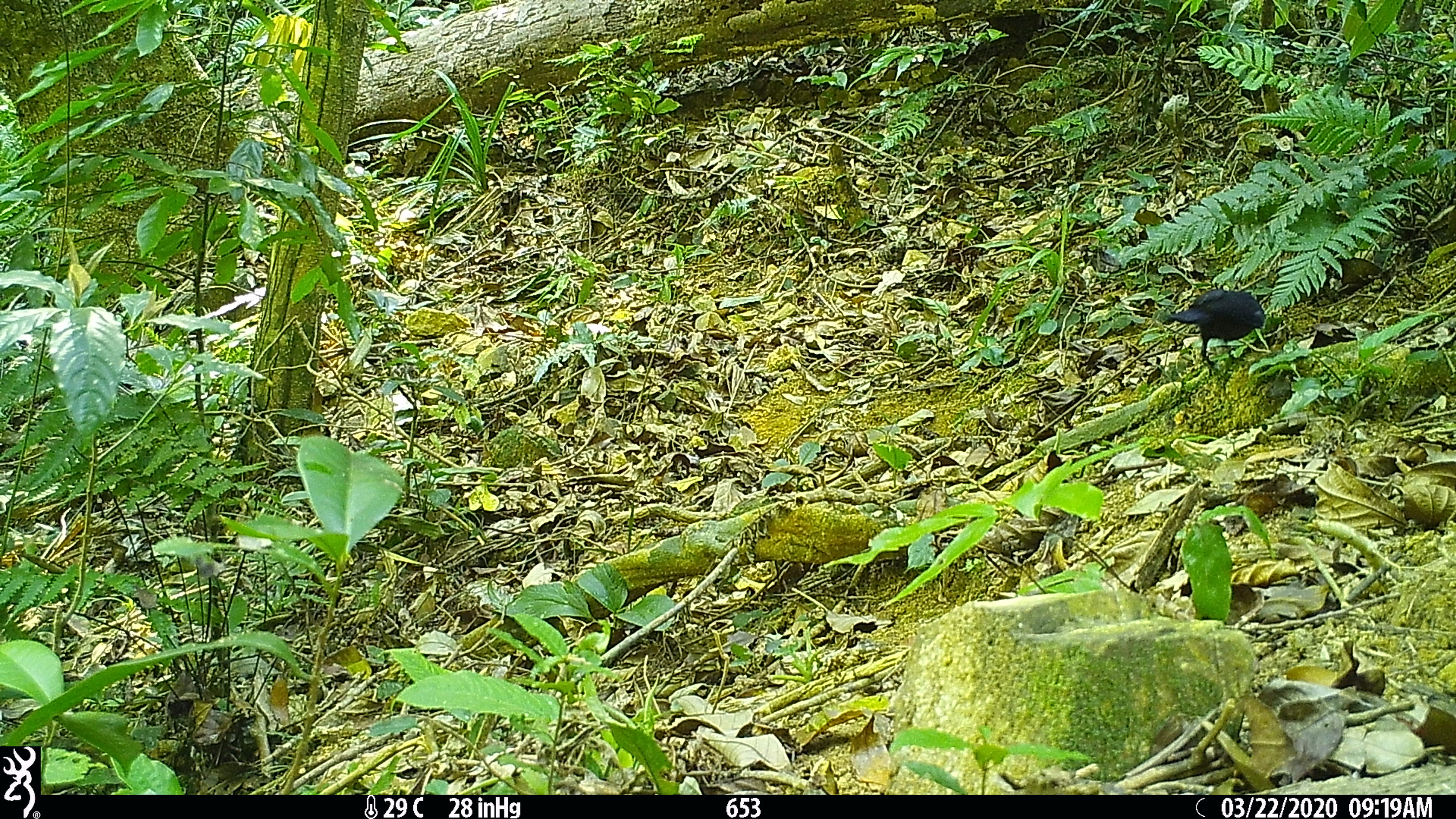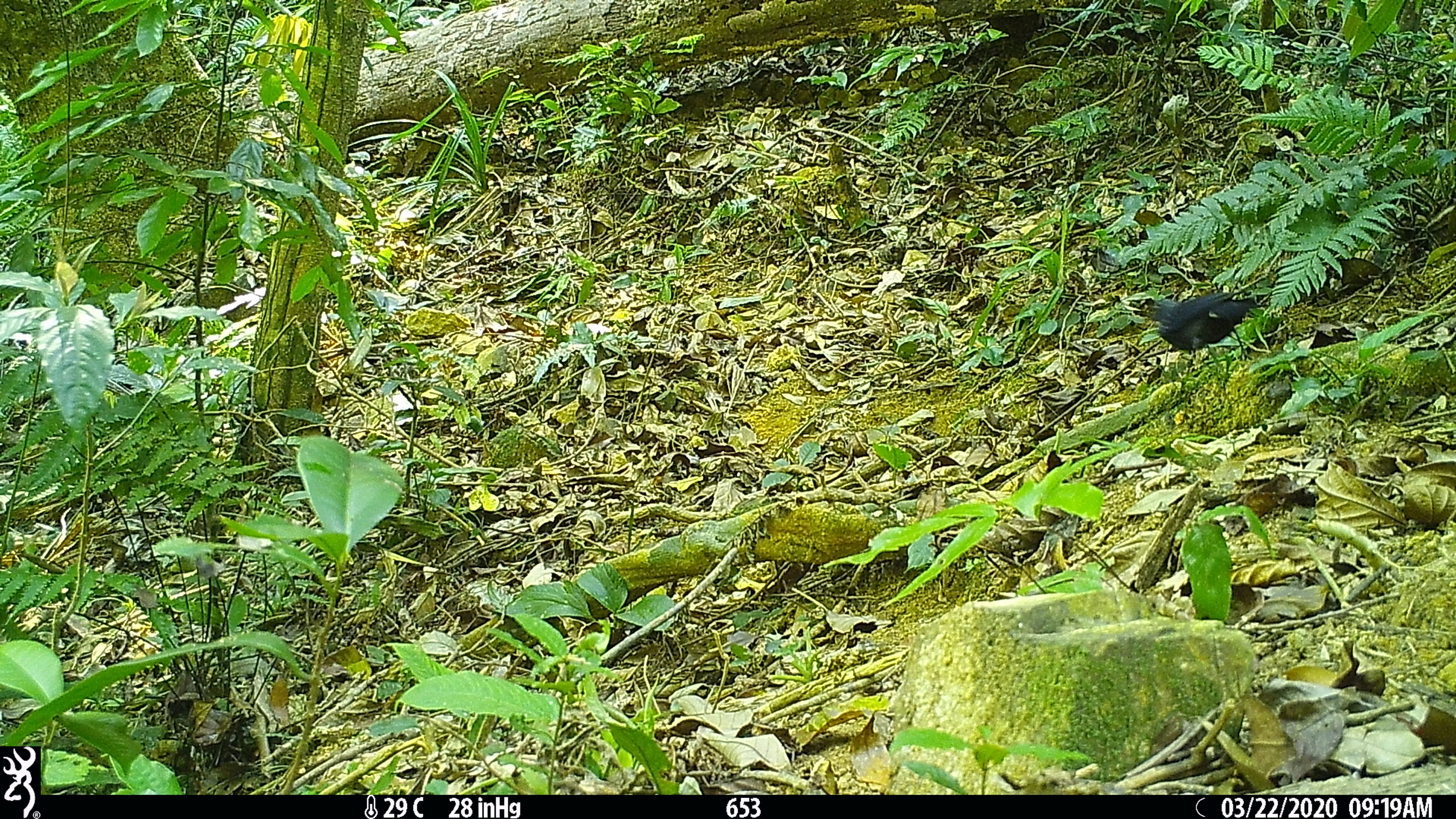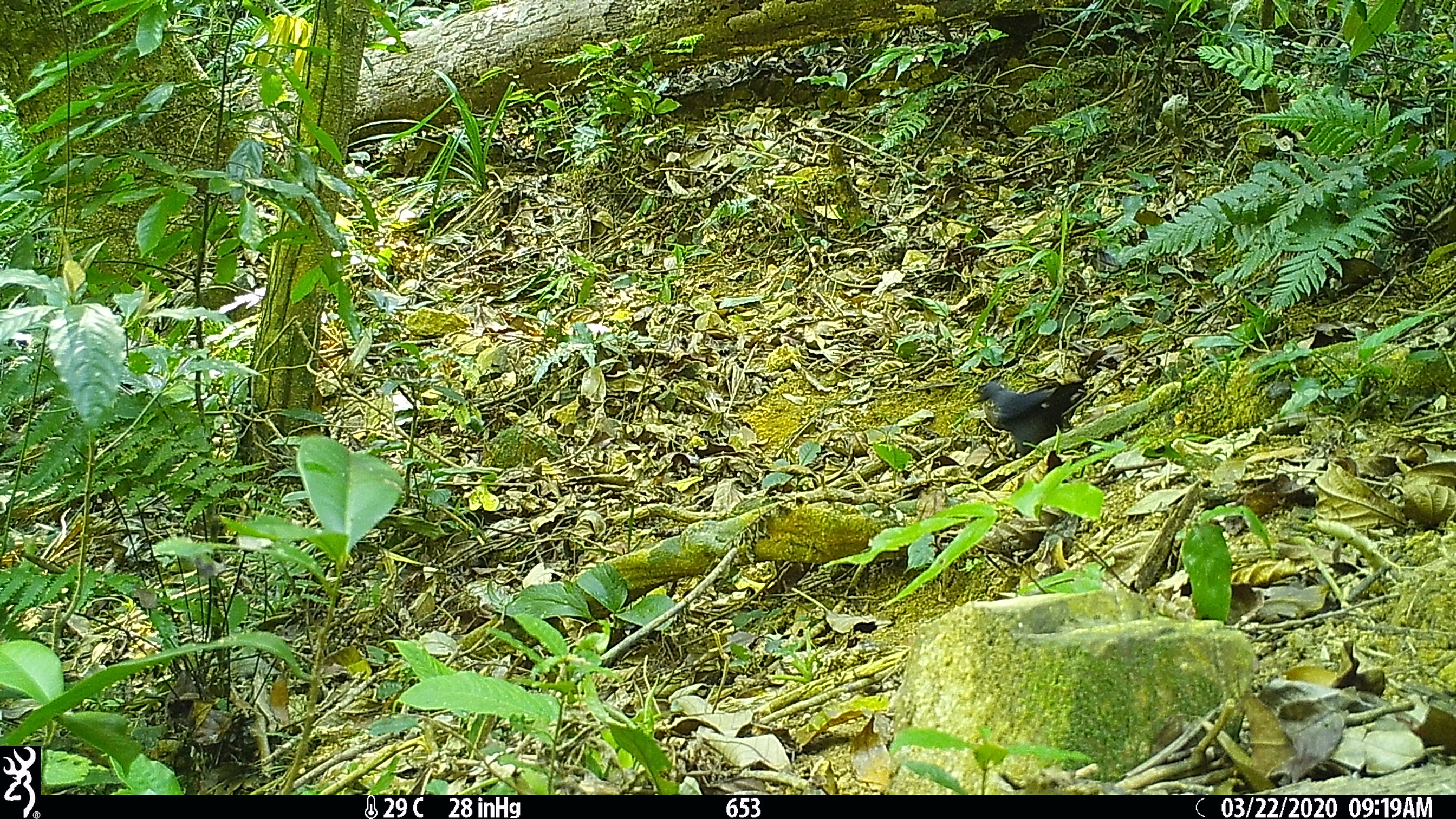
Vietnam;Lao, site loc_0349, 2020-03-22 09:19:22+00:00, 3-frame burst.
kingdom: Animalia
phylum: Chordata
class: Aves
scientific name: Aves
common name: bird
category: unidentified bird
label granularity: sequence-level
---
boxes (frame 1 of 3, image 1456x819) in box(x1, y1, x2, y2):
unidentified bird: box(1169, 289, 1265, 366)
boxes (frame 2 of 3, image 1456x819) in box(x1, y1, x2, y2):
unidentified bird: box(1147, 292, 1267, 355)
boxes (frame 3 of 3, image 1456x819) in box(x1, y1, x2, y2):
unidentified bird: box(972, 374, 1092, 458)